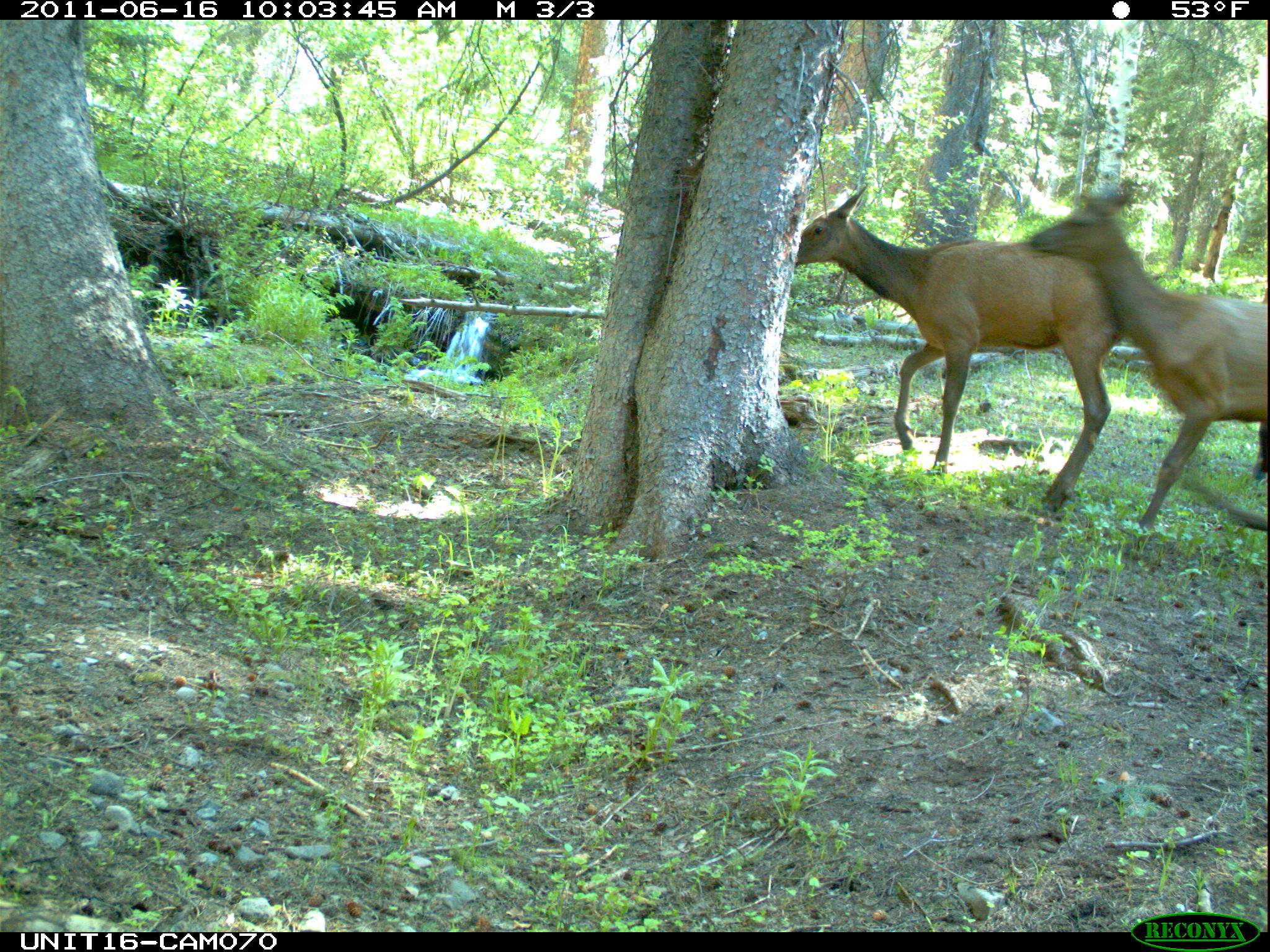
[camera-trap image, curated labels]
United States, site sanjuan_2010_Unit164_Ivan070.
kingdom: Animalia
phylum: Chordata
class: Mammalia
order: Artiodactyla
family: Cervidae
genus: Cervus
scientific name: Cervus elaphus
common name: red deer